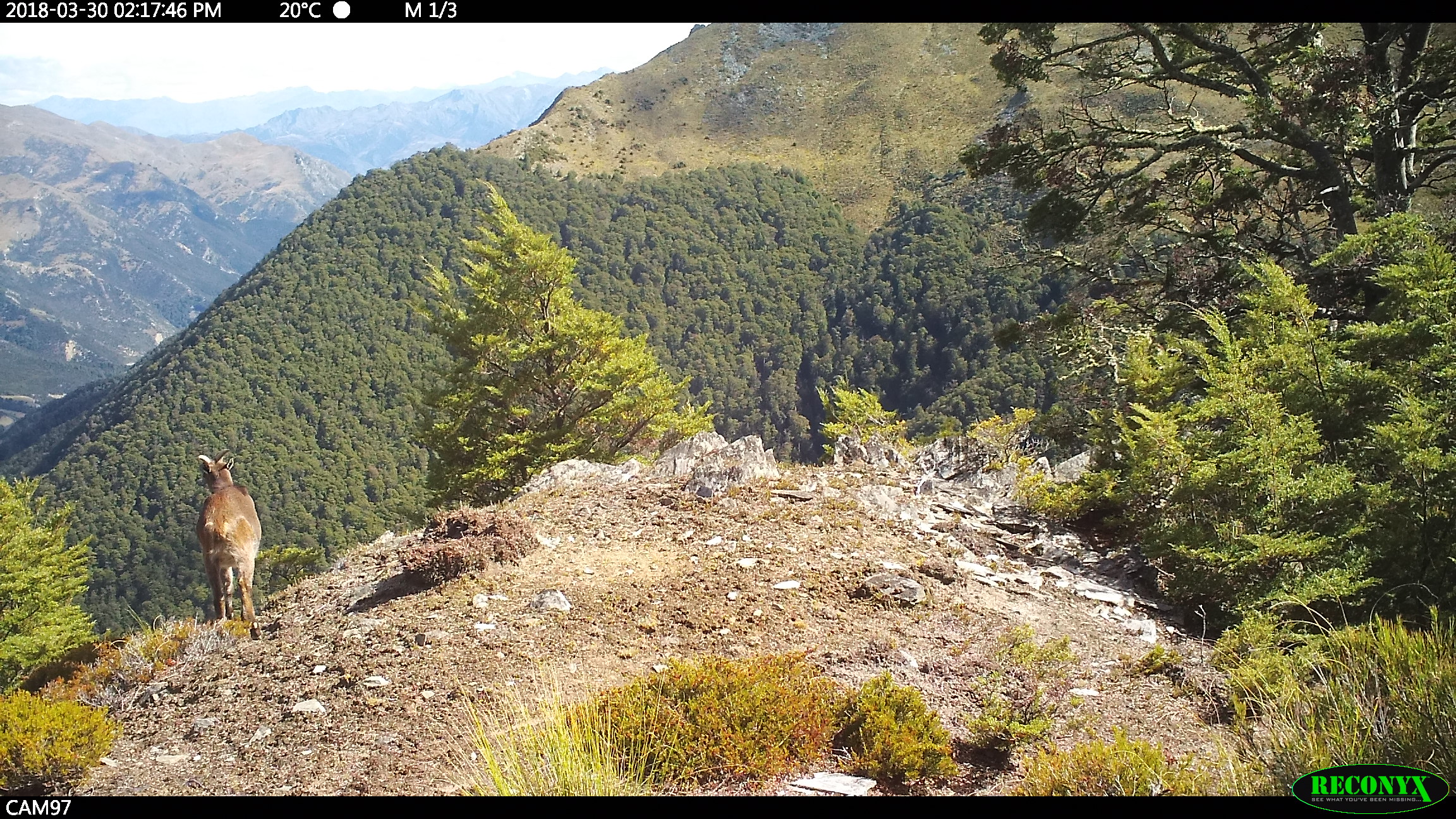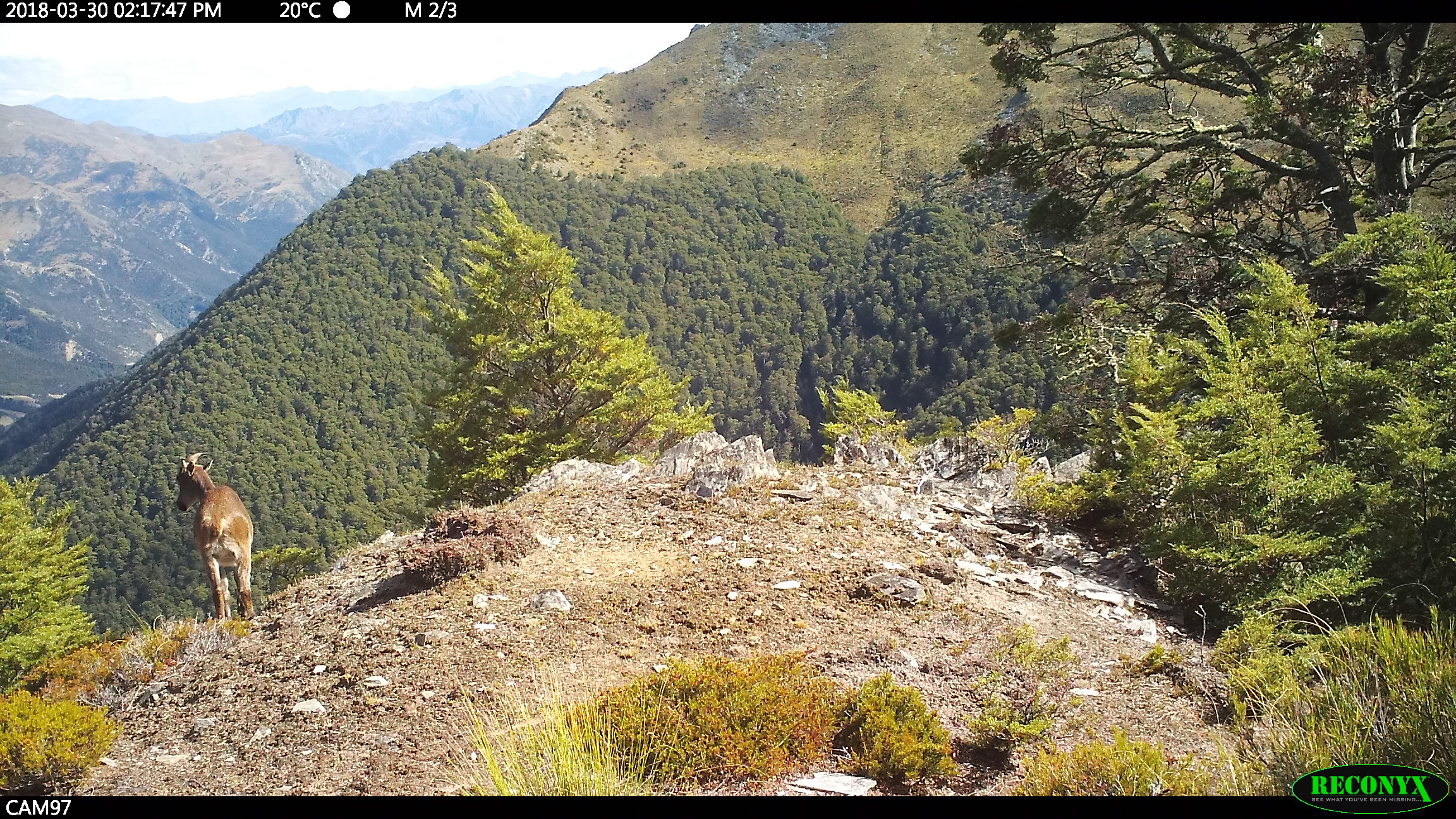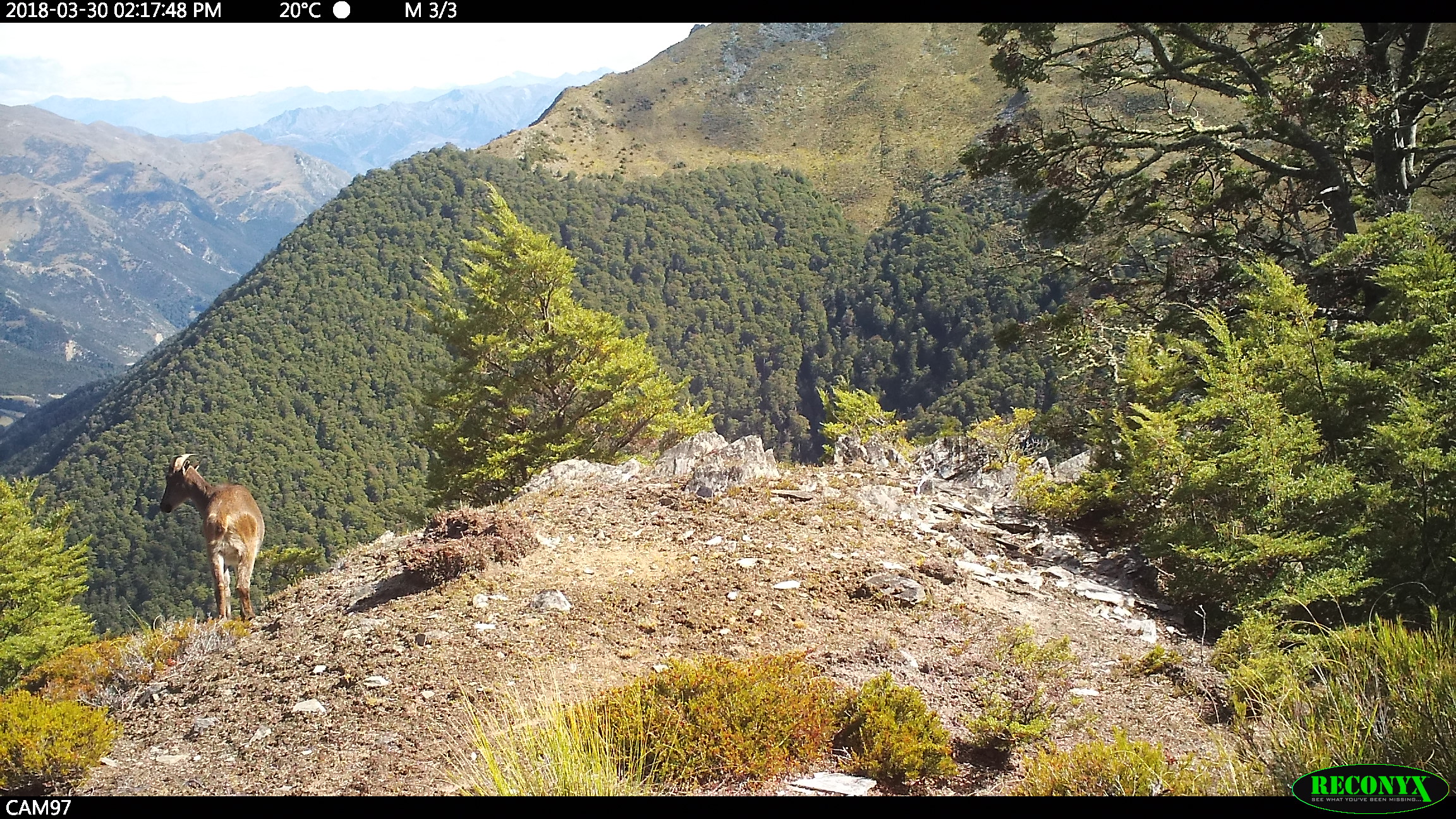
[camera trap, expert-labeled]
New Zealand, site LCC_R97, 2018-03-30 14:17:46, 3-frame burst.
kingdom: Animalia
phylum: Chordata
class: Mammalia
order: Artiodactyla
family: Bovidae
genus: Nilgiritragus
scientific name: Nilgiritragus hylocrius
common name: tahr